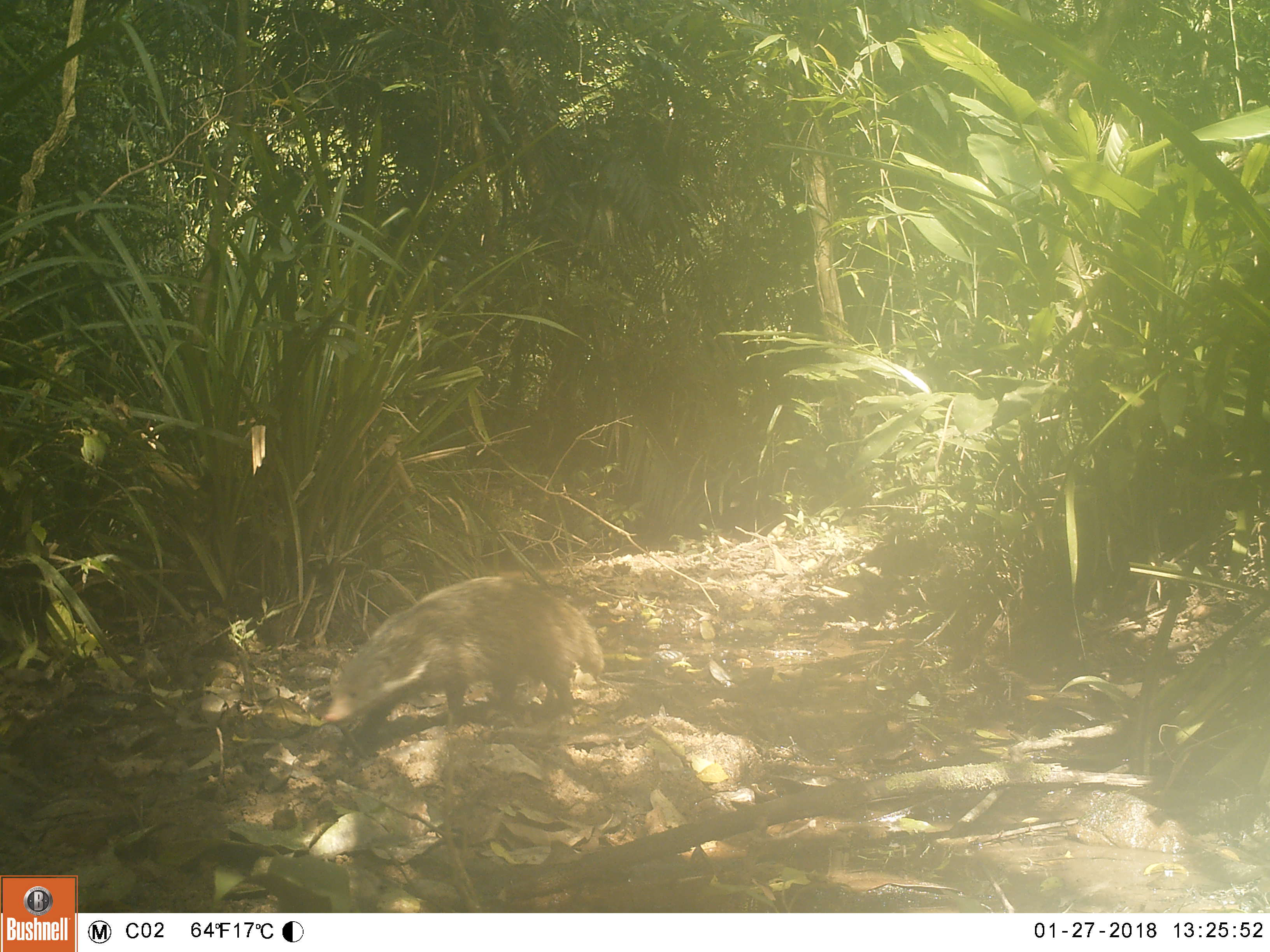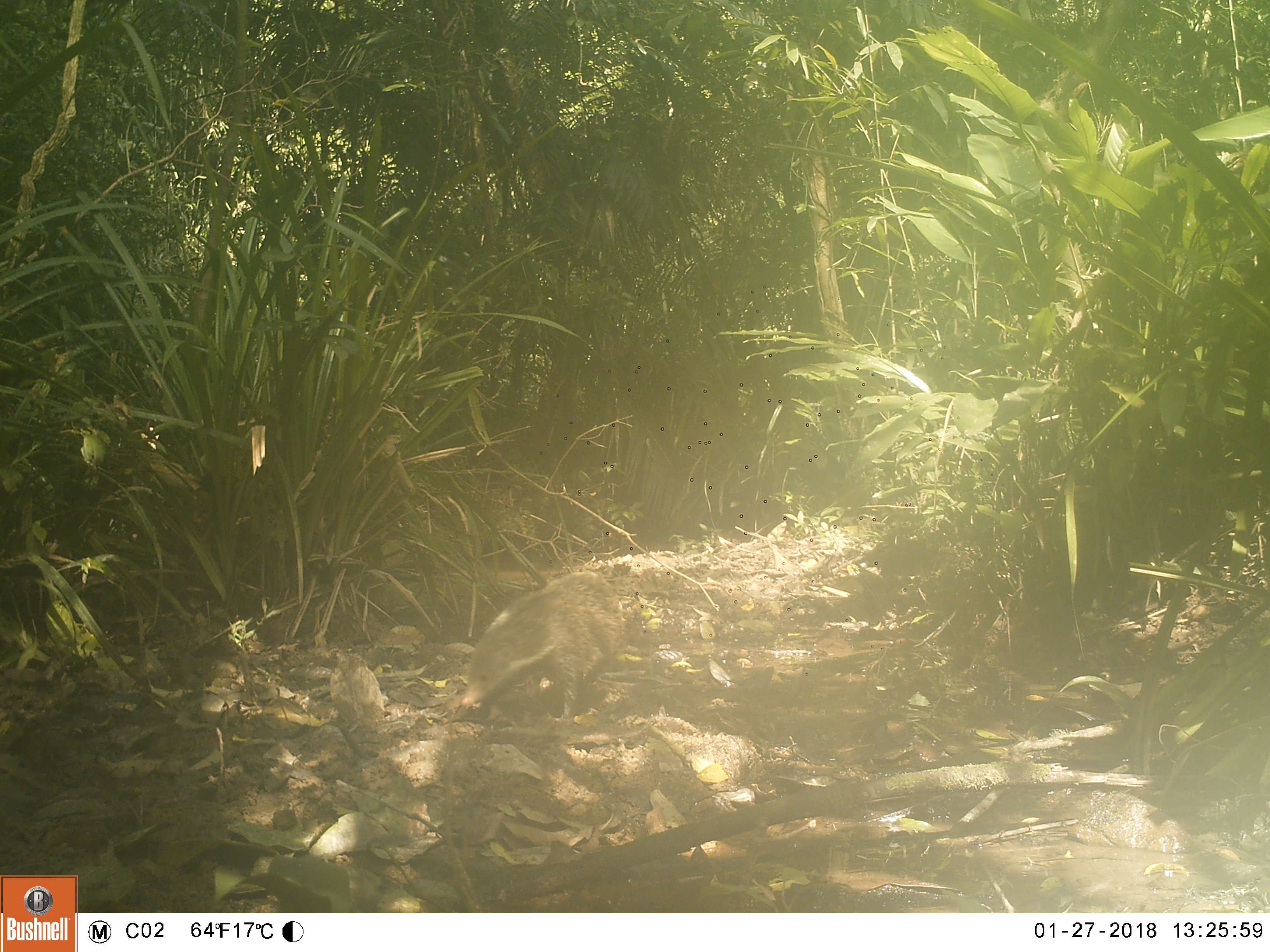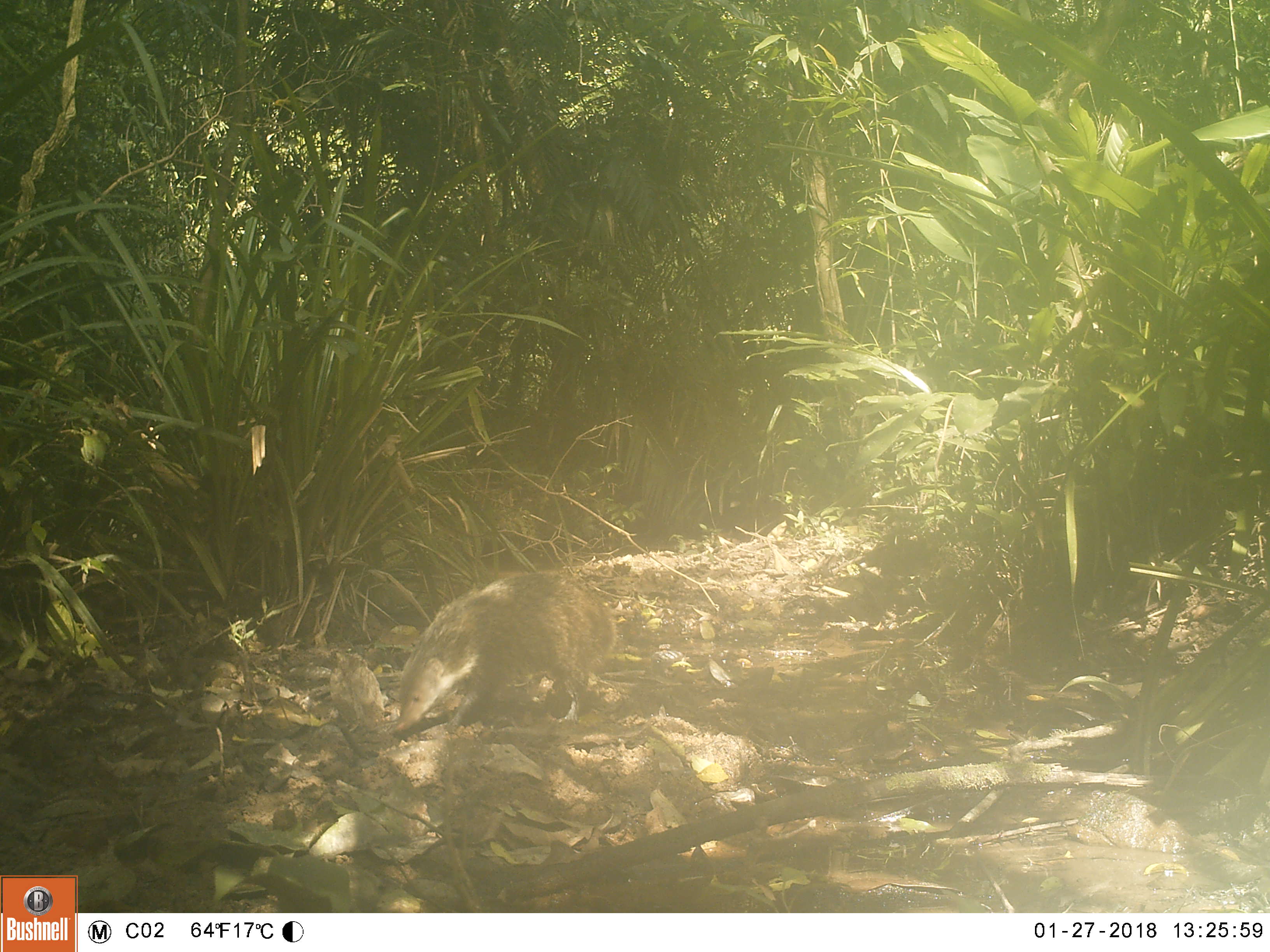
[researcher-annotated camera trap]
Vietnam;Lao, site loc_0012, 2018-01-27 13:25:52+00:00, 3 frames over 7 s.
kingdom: Animalia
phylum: Chordata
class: Mammalia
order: Carnivora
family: Herpestidae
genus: Urva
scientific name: Urva urva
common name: crab-eating mongoose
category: crab eating mongoose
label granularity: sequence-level